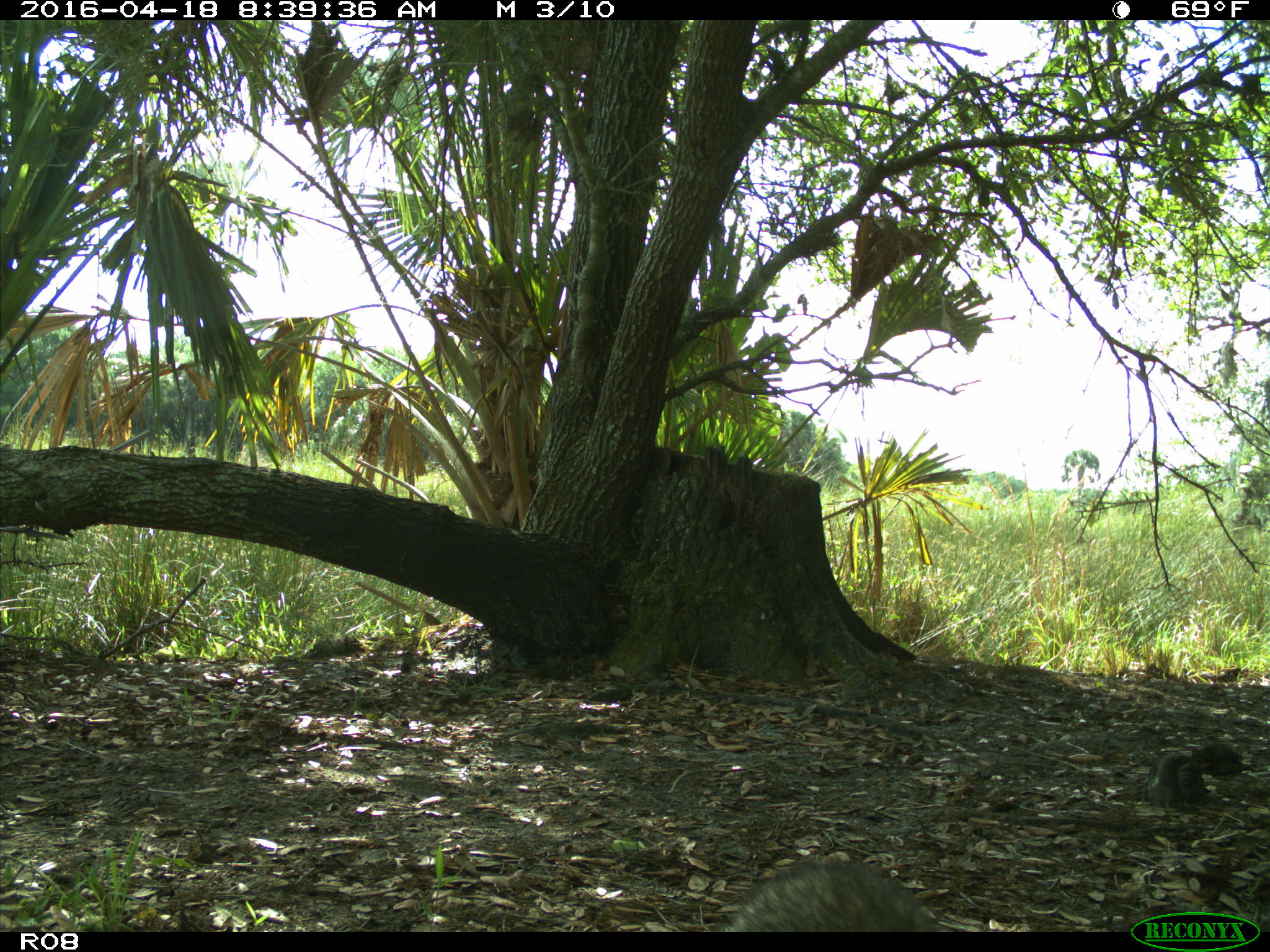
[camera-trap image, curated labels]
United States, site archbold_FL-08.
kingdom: Animalia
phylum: Chordata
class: Mammalia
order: Carnivora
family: Procyonidae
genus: Procyon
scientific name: Procyon lotor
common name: common raccoon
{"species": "Procyon lotor (common raccoon)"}